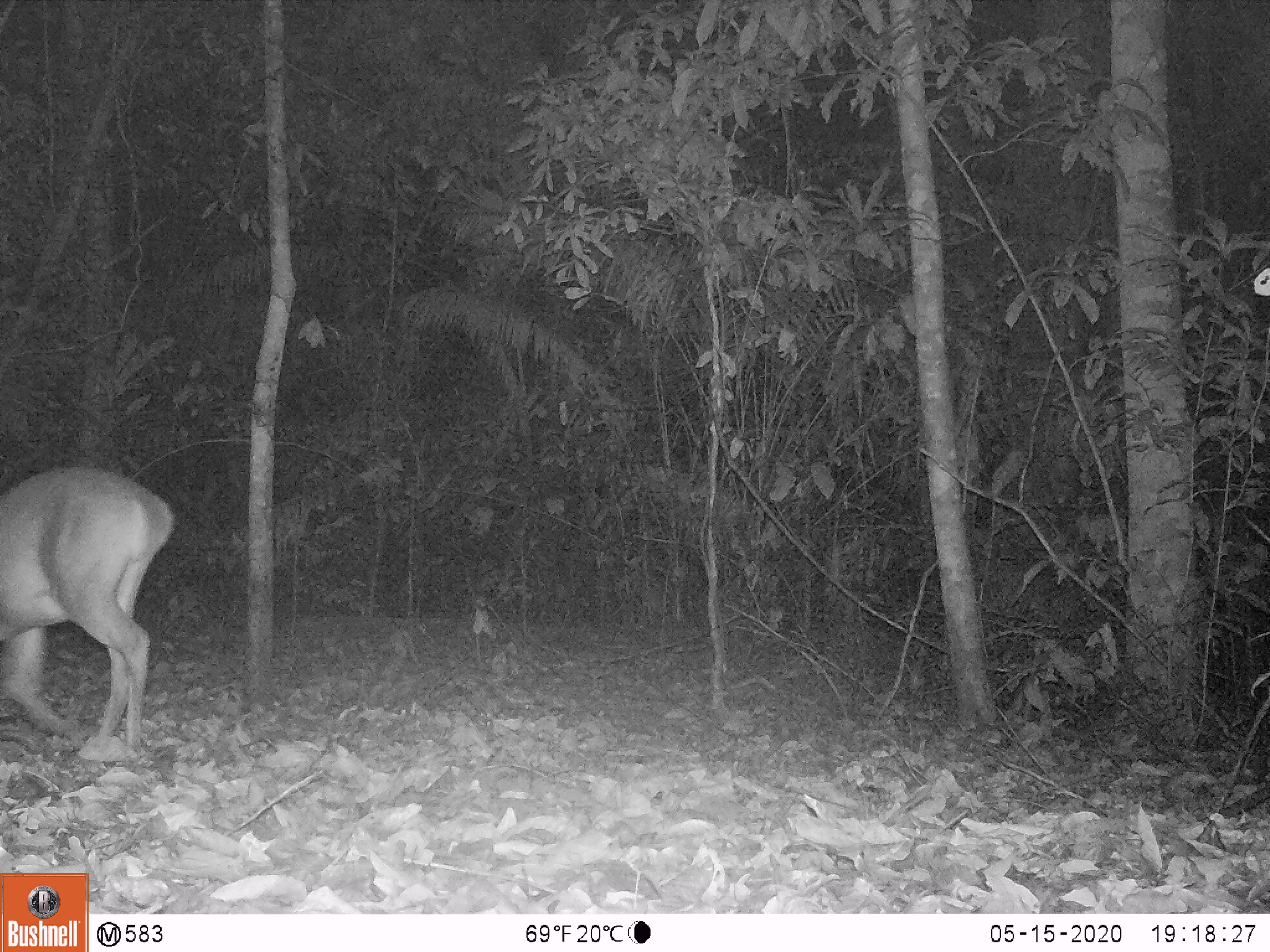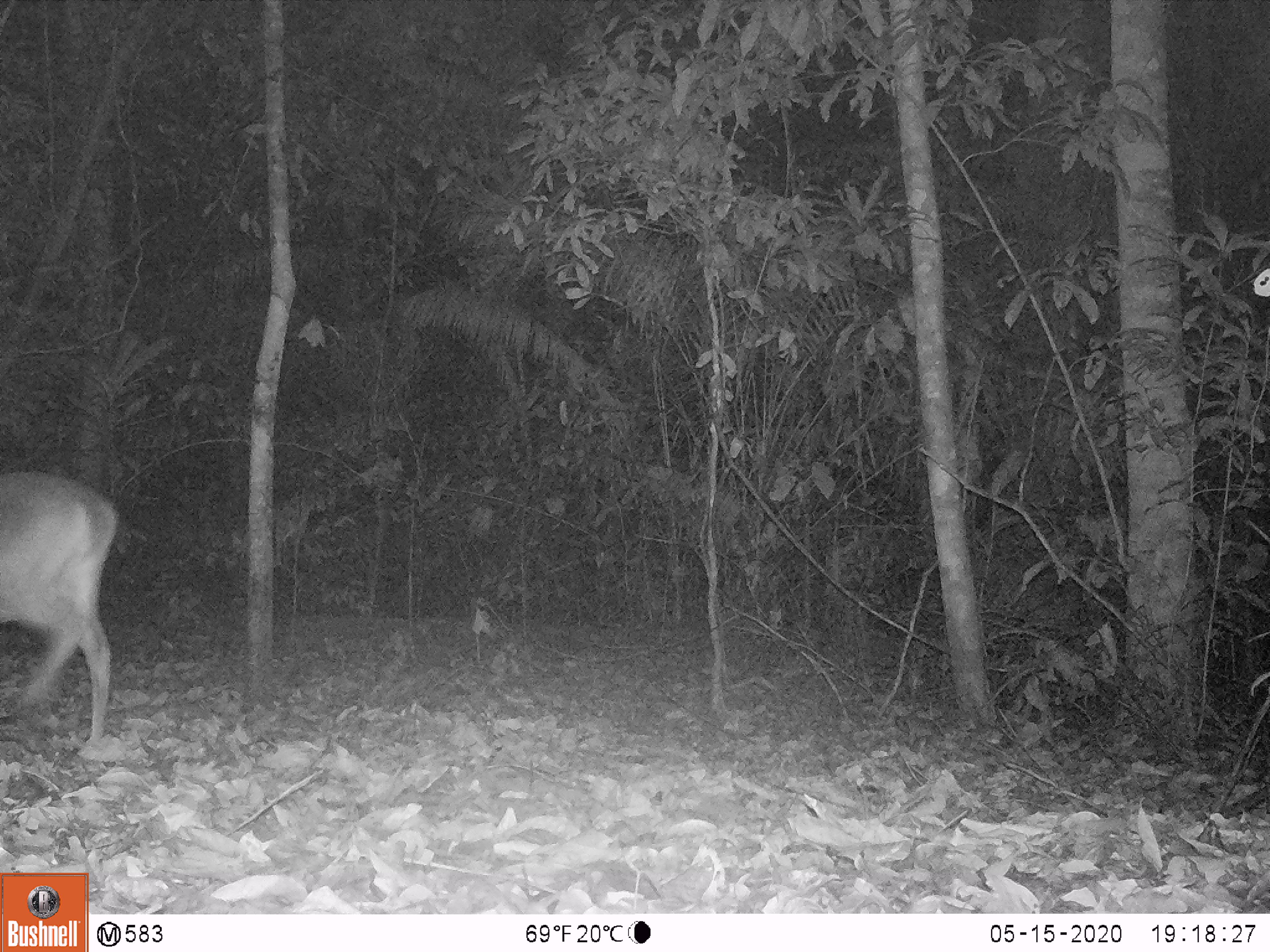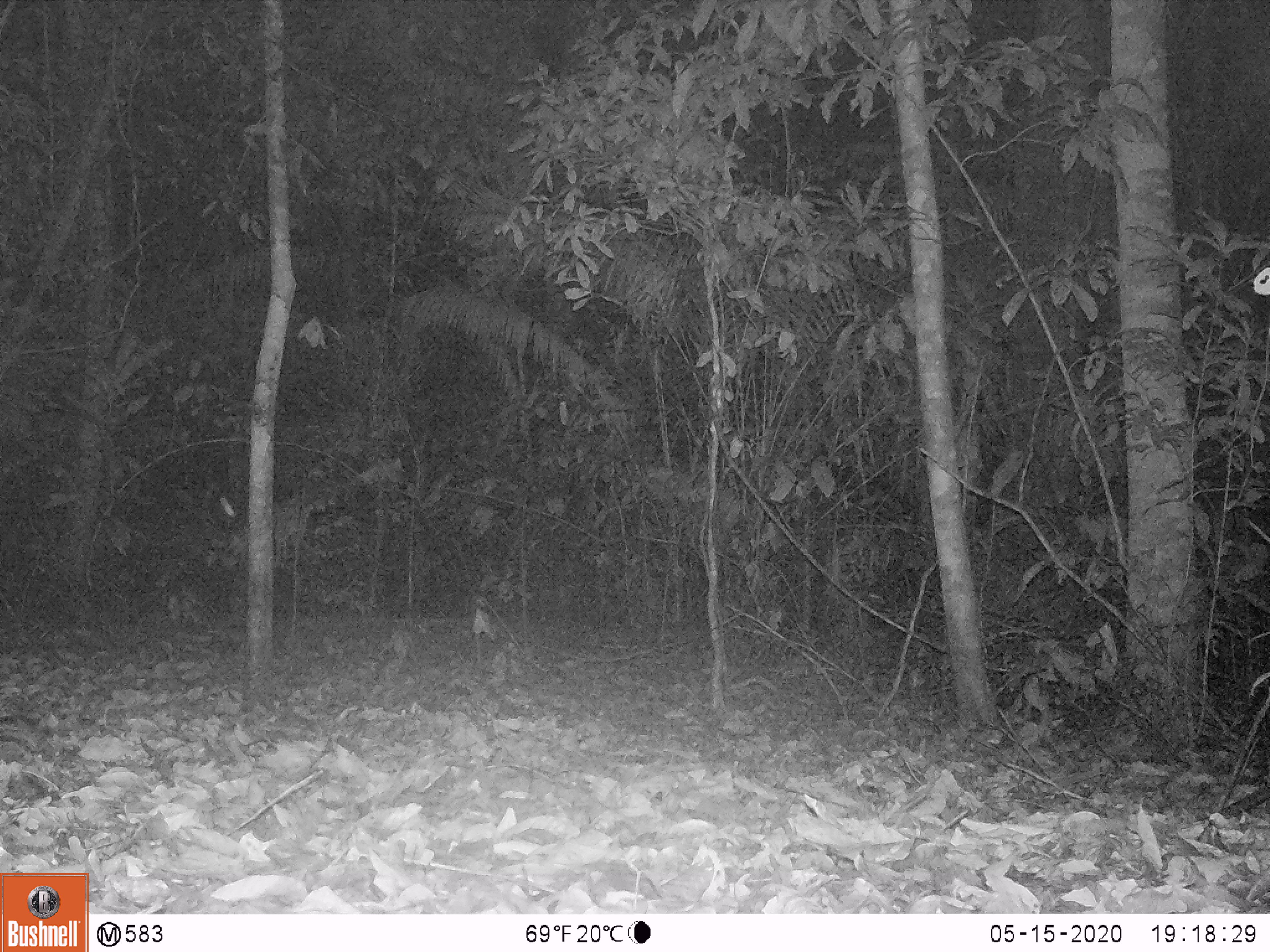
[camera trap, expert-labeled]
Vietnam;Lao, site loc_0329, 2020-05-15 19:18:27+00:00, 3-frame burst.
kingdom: Animalia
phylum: Chordata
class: Mammalia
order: Artiodactyla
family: Cervidae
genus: Muntiacus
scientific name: Muntiacus vuquangensis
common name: large-antlered muntjac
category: large antlered muntjac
Large antlered muntjac (large-antlered muntjac) (Muntiacus vuquangensis). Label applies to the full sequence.